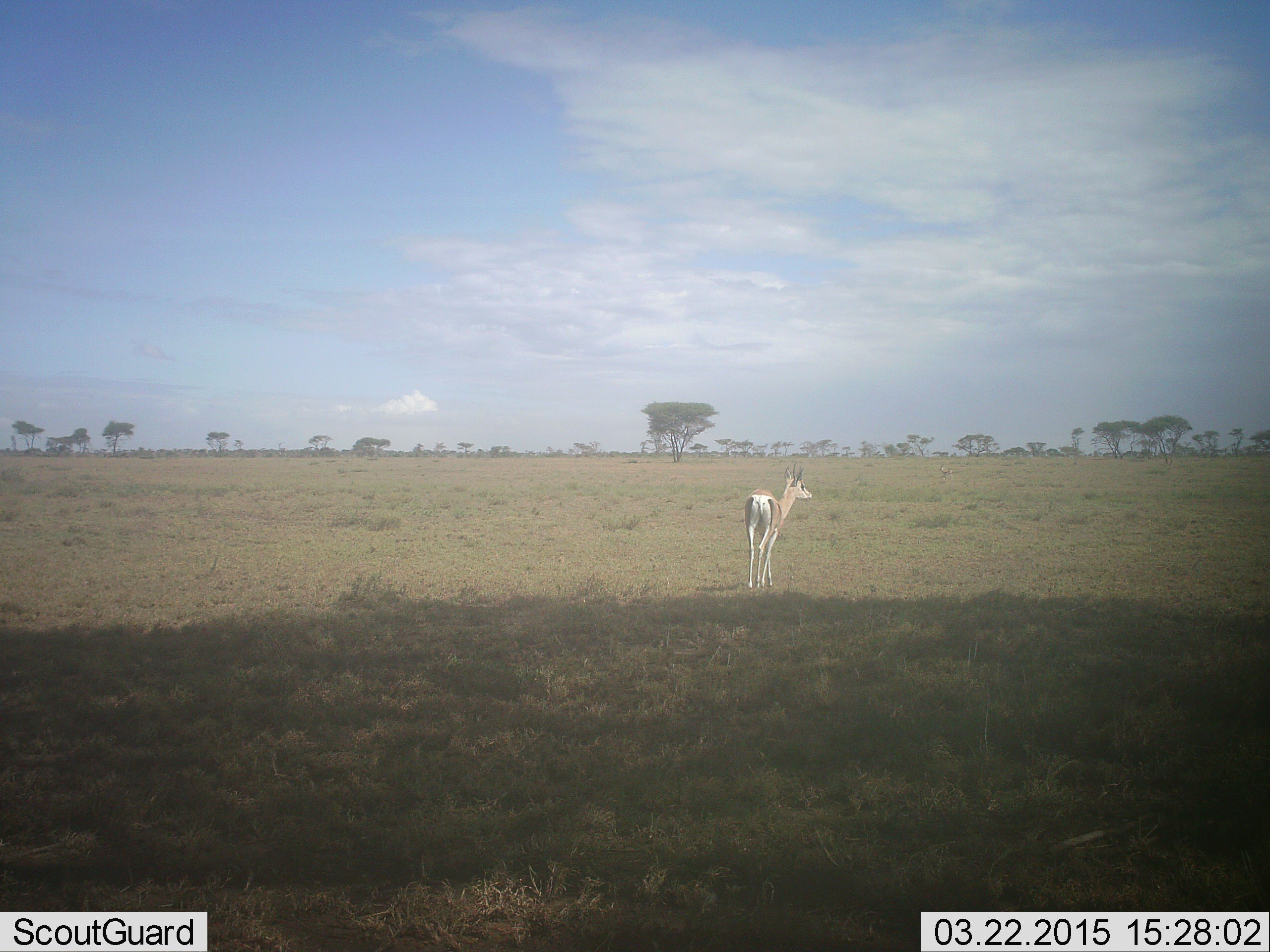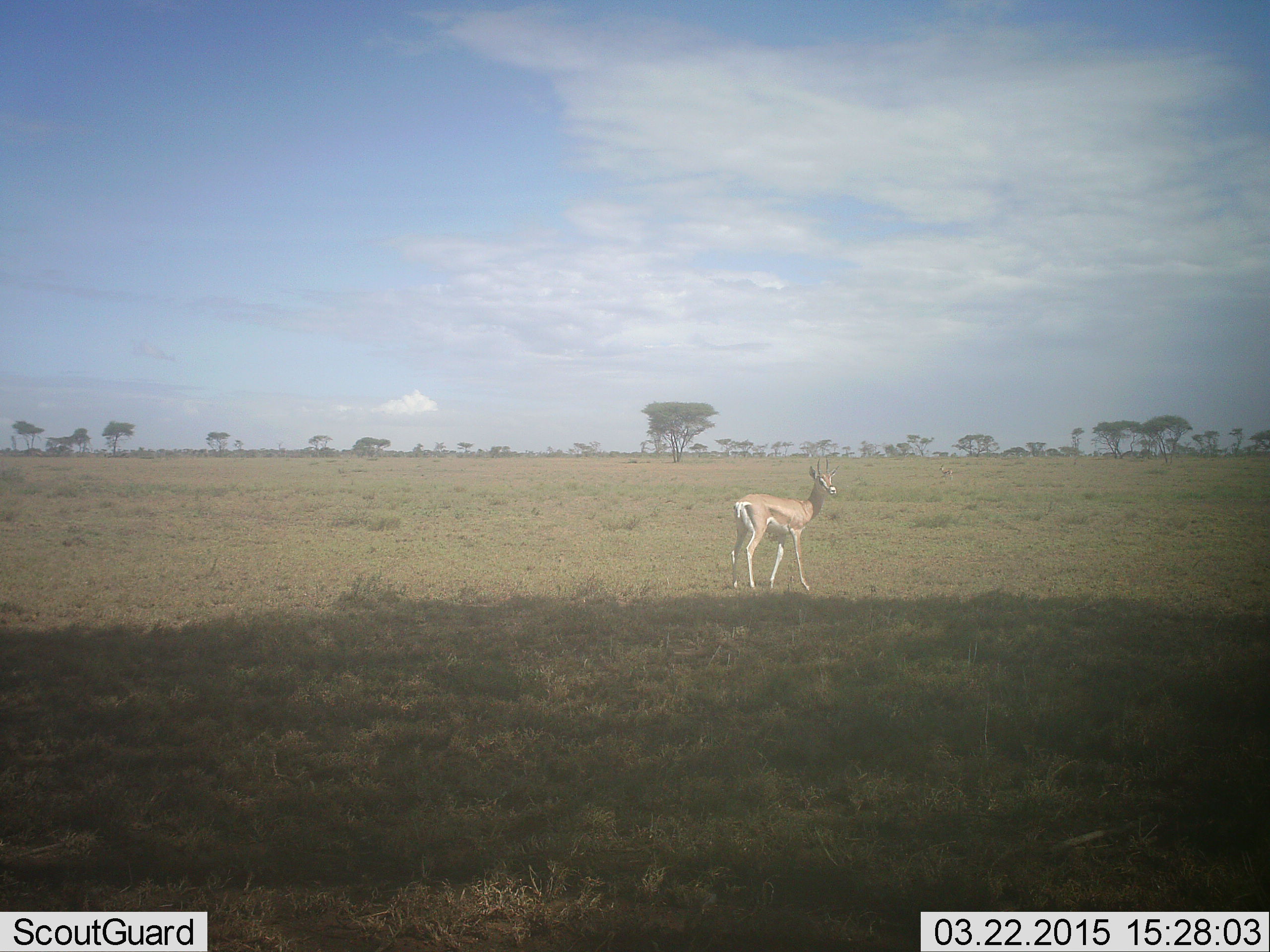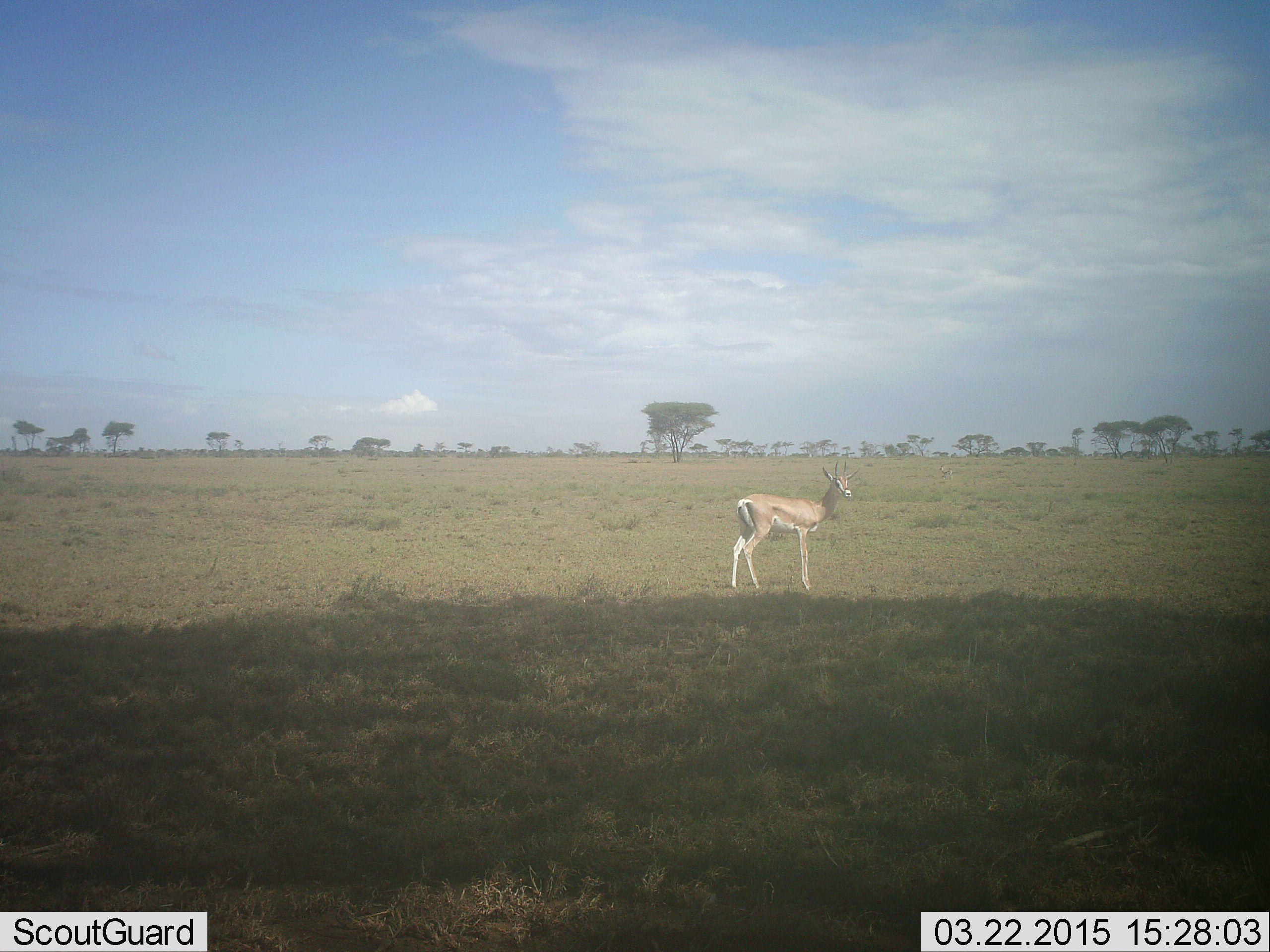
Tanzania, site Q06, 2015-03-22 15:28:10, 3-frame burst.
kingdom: Animalia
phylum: Chordata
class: Mammalia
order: Artiodactyla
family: Bovidae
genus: Nanger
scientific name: Nanger granti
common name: grant's gazelle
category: gazellegrants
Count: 1.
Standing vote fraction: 60%.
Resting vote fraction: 0%.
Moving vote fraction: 60%.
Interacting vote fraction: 0%.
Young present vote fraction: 10%.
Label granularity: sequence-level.